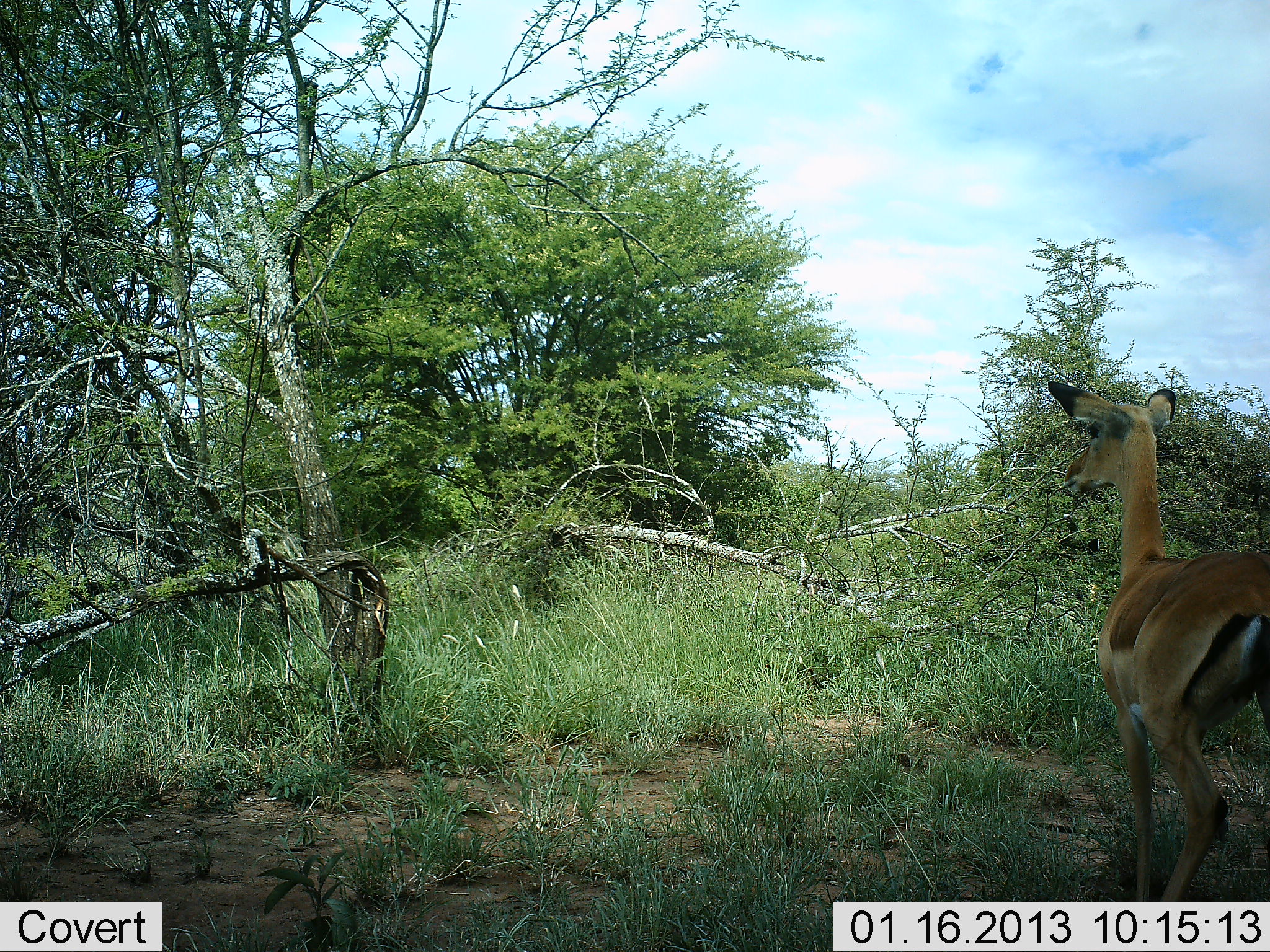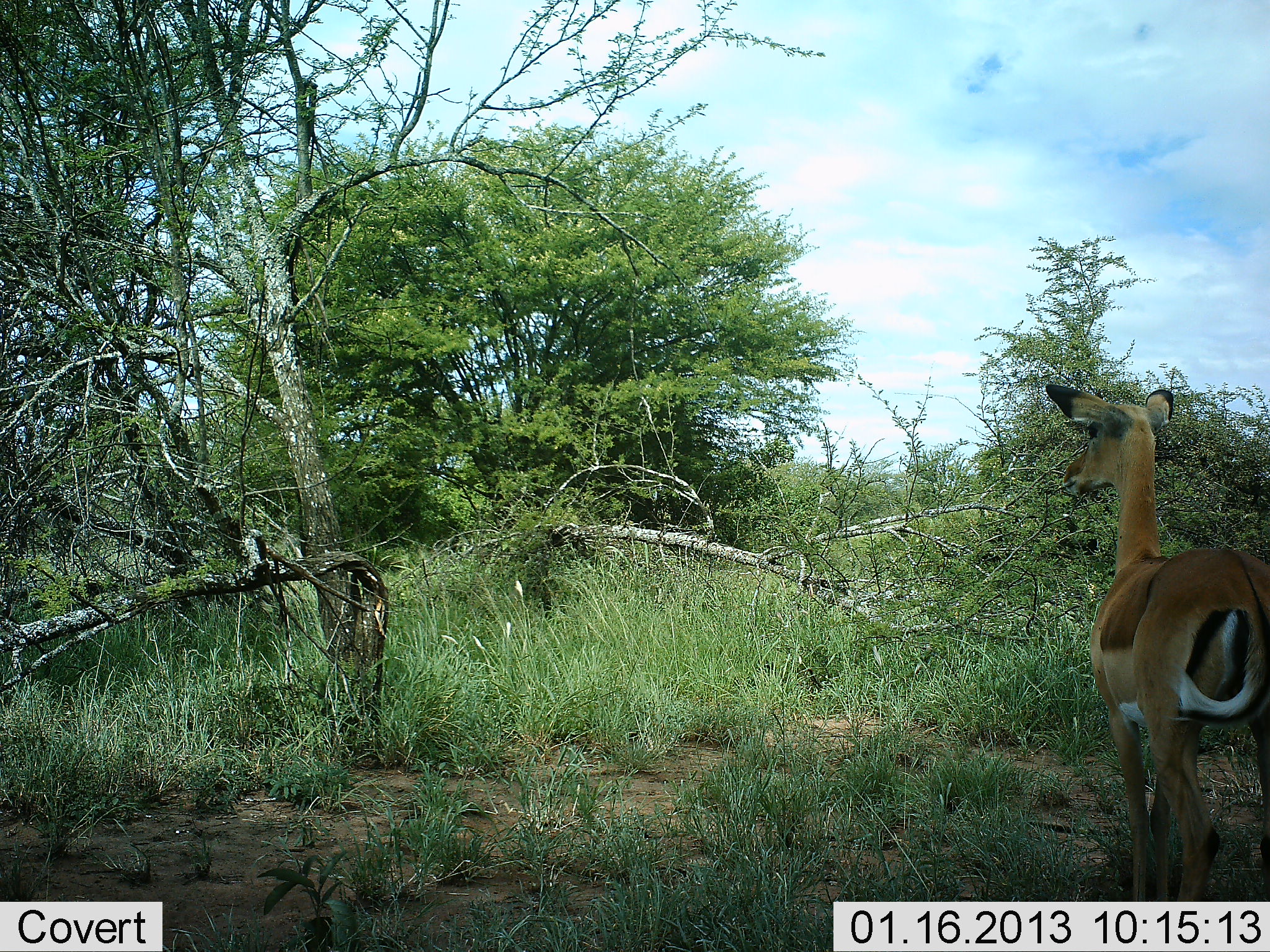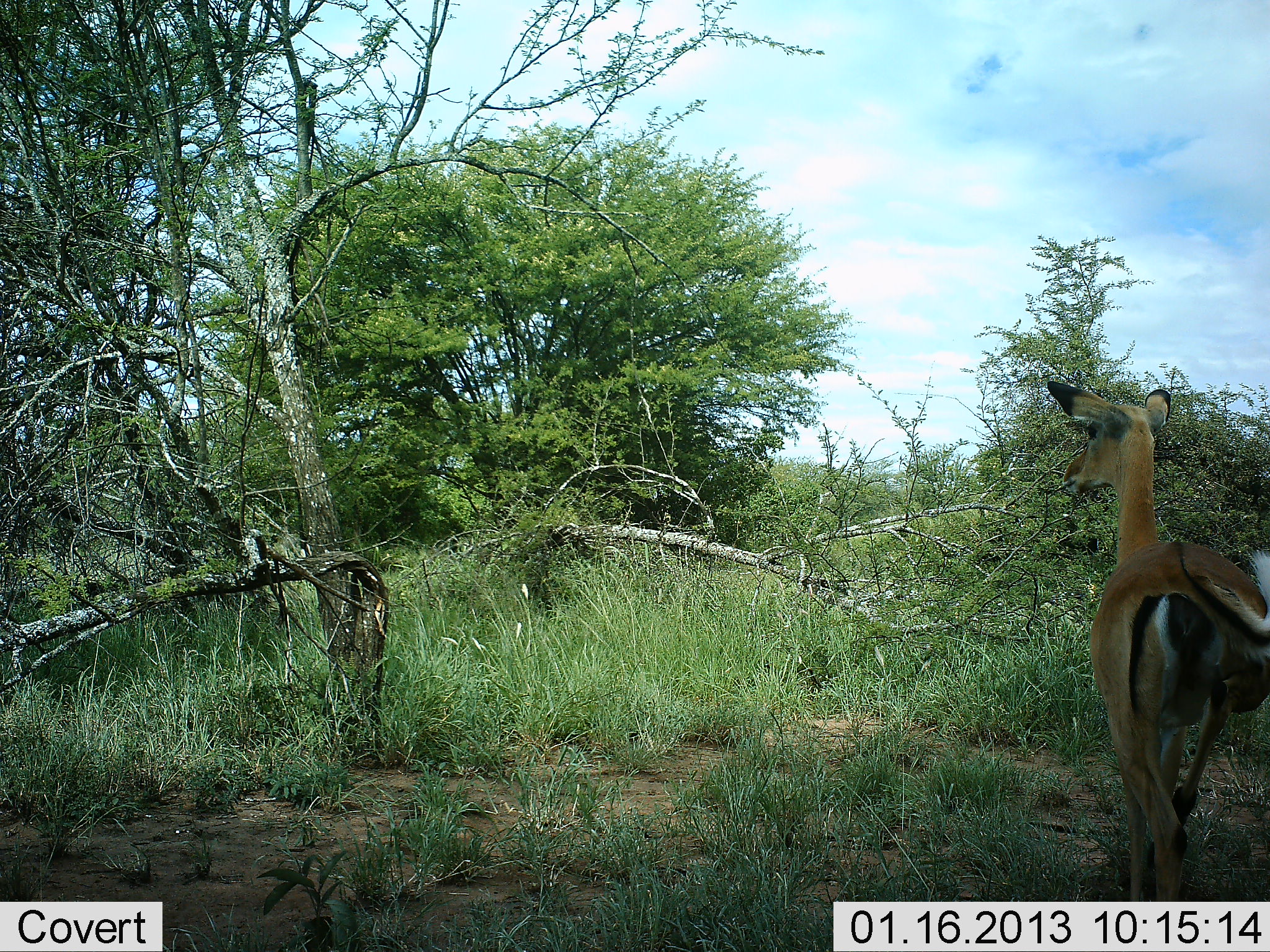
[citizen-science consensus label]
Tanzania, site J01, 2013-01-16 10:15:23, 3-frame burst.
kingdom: Animalia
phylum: Chordata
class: Mammalia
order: Artiodactyla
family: Bovidae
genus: Aepyceros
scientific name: Aepyceros melampus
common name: impala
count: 1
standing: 81%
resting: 0%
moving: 12%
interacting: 12%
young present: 0%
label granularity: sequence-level